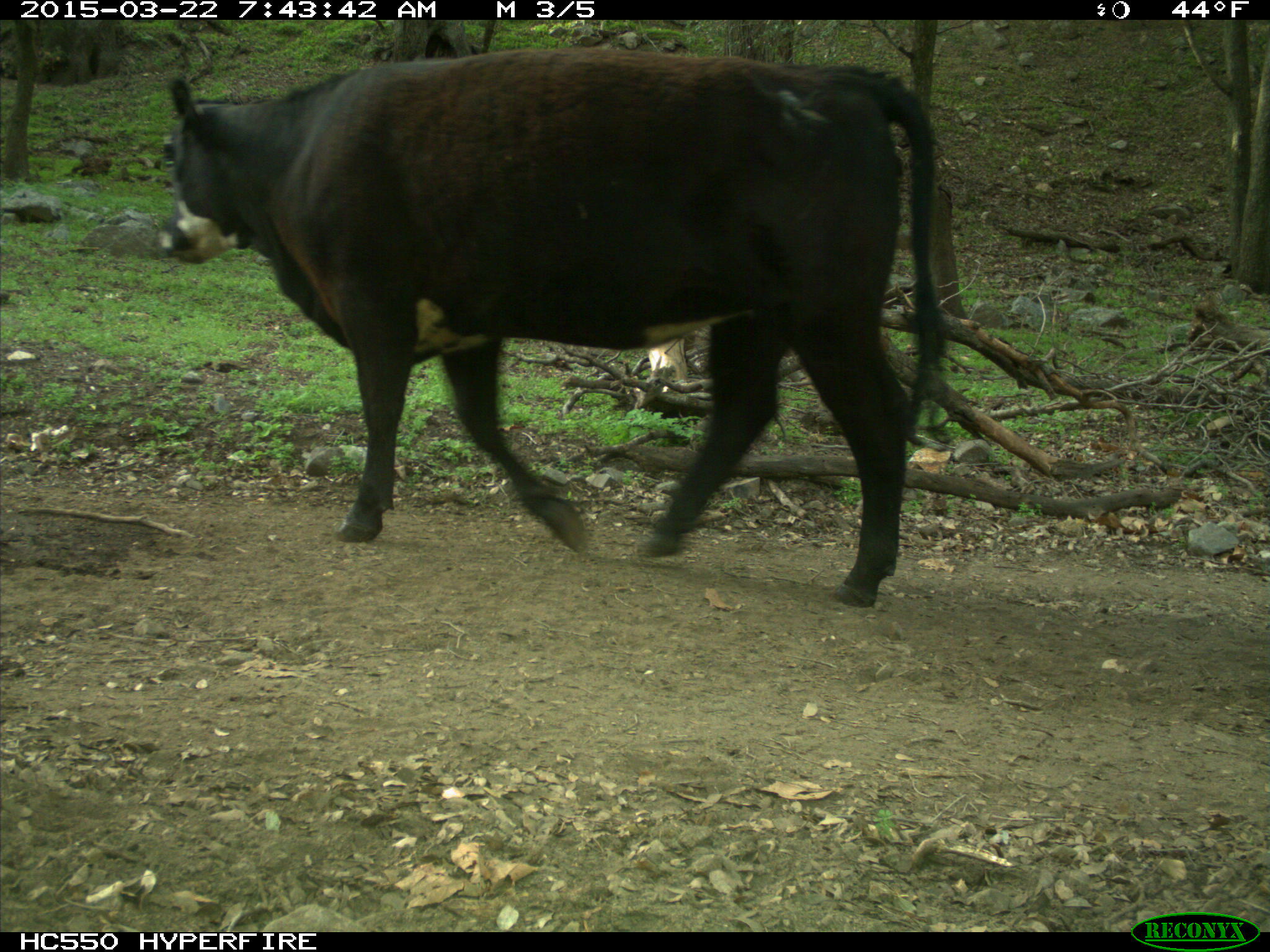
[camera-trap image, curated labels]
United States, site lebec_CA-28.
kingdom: Animalia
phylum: Chordata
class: Mammalia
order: Artiodactyla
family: Bovidae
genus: Bos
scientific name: Bos taurus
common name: domestic cow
Bos taurus (domestic cow).